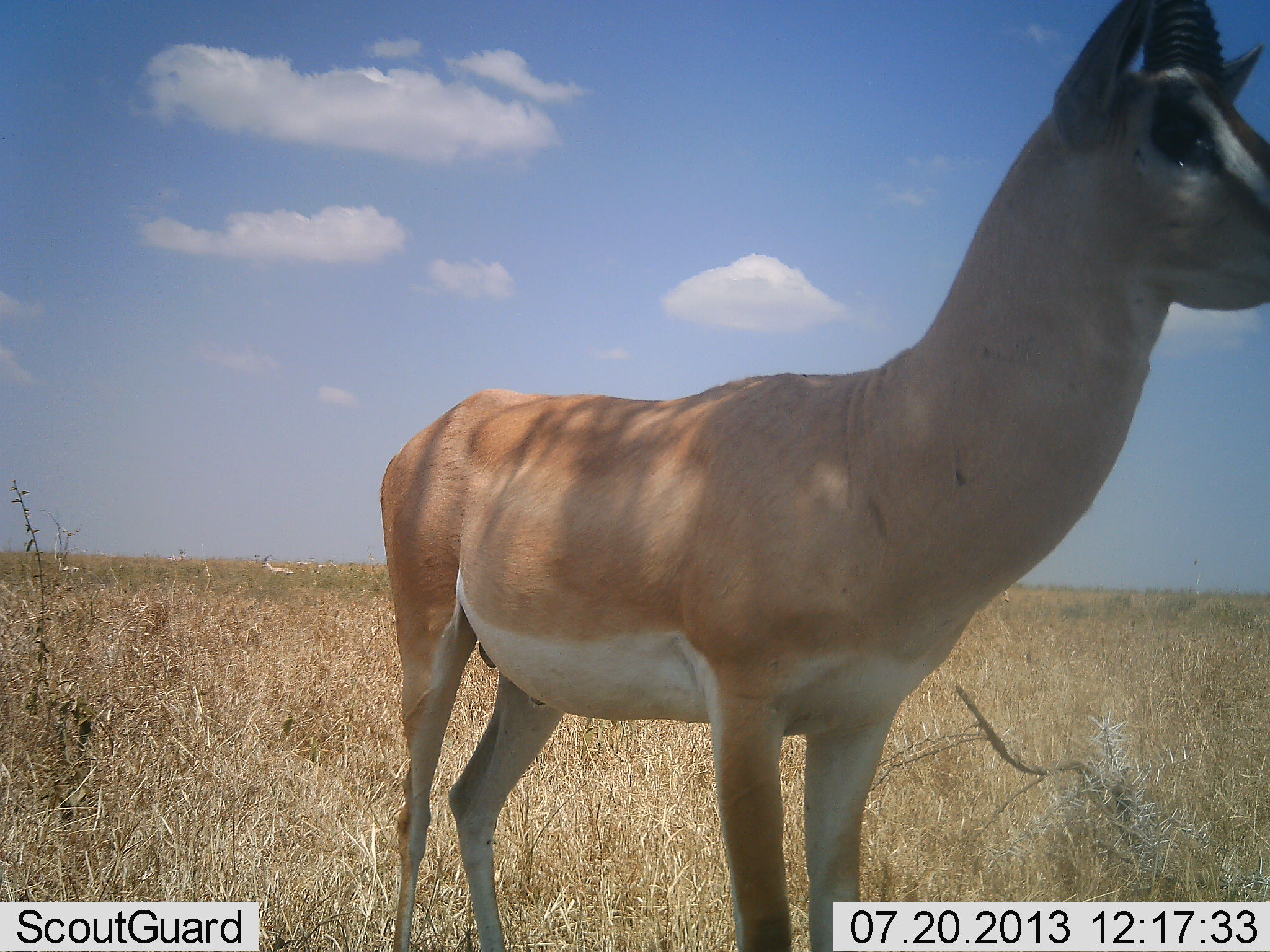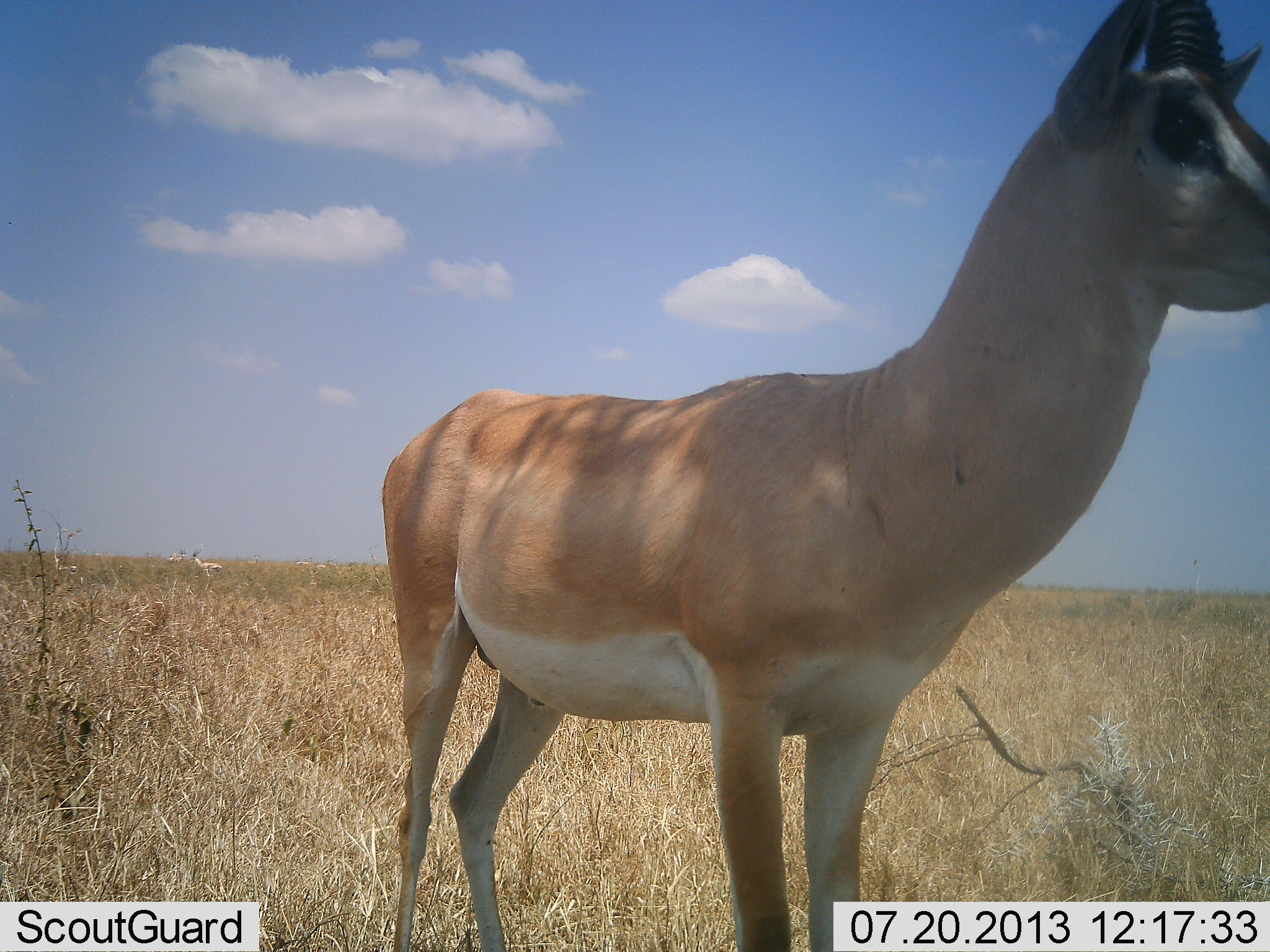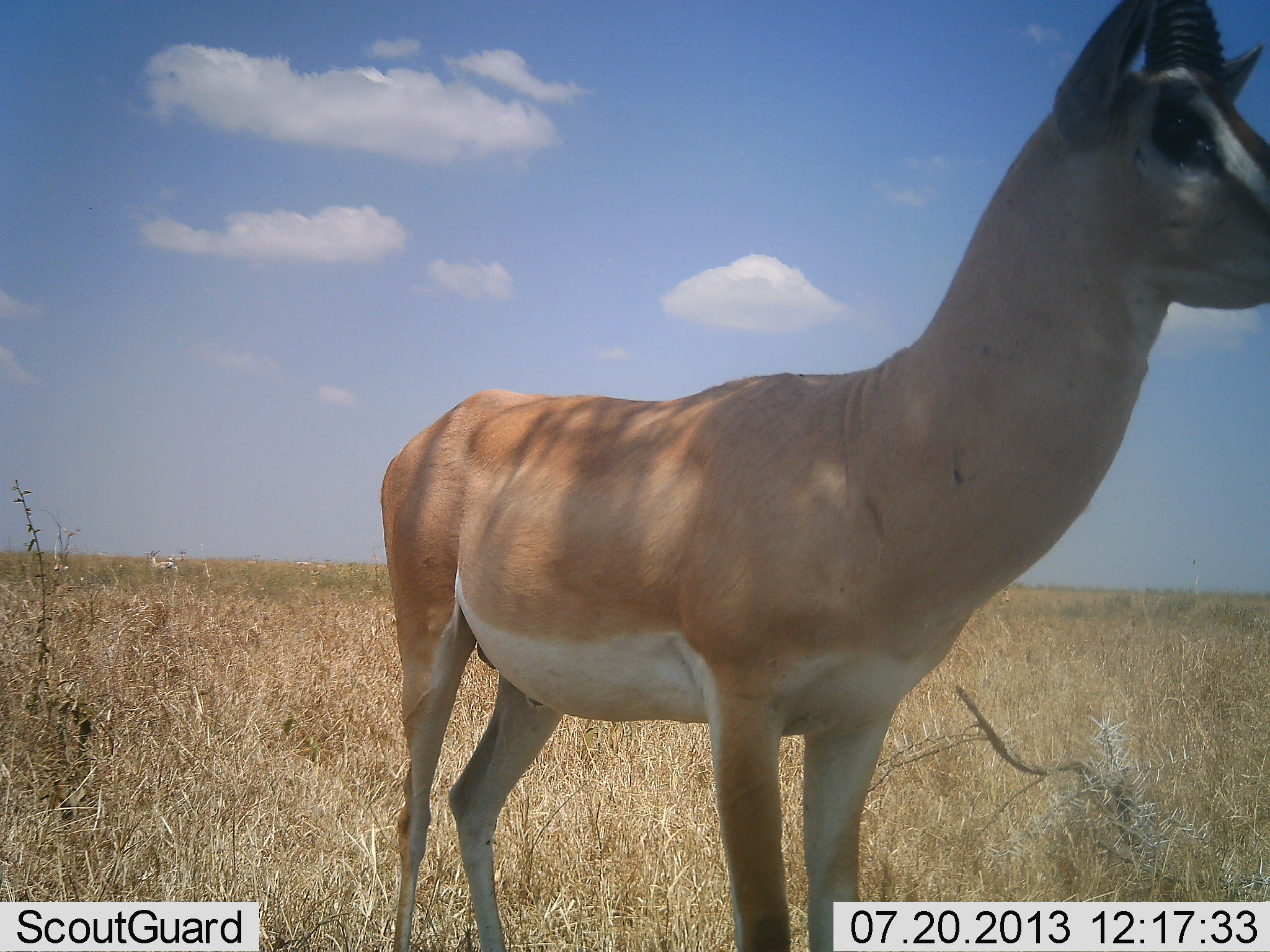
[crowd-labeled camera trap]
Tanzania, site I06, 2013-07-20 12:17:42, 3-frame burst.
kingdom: Animalia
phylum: Chordata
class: Mammalia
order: Artiodactyla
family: Bovidae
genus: Nanger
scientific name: Nanger granti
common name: grant's gazelle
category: gazellegrants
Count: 3.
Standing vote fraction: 100%.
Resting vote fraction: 0%.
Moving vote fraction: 71%.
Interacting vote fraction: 0%.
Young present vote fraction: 0%.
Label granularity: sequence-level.